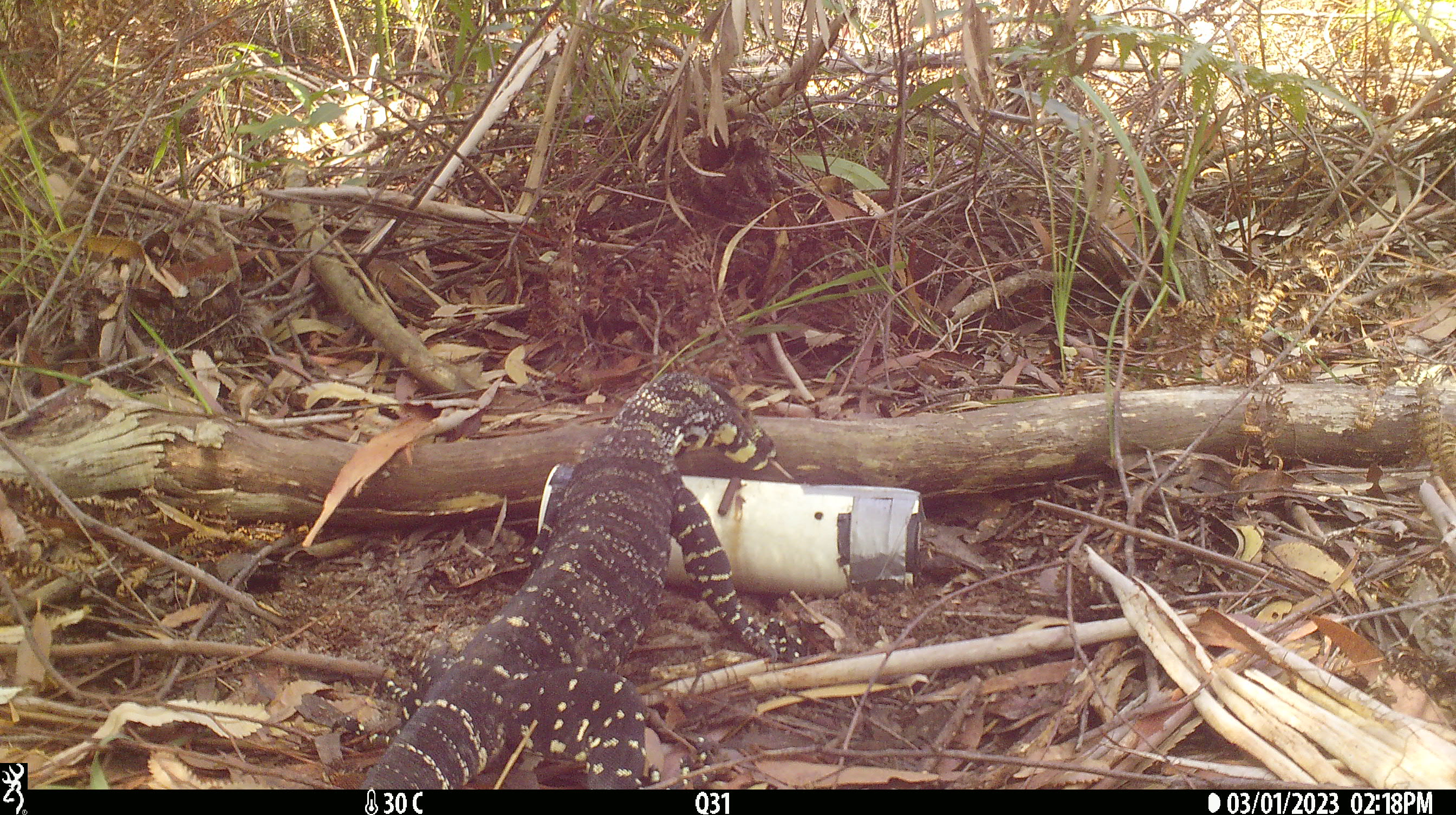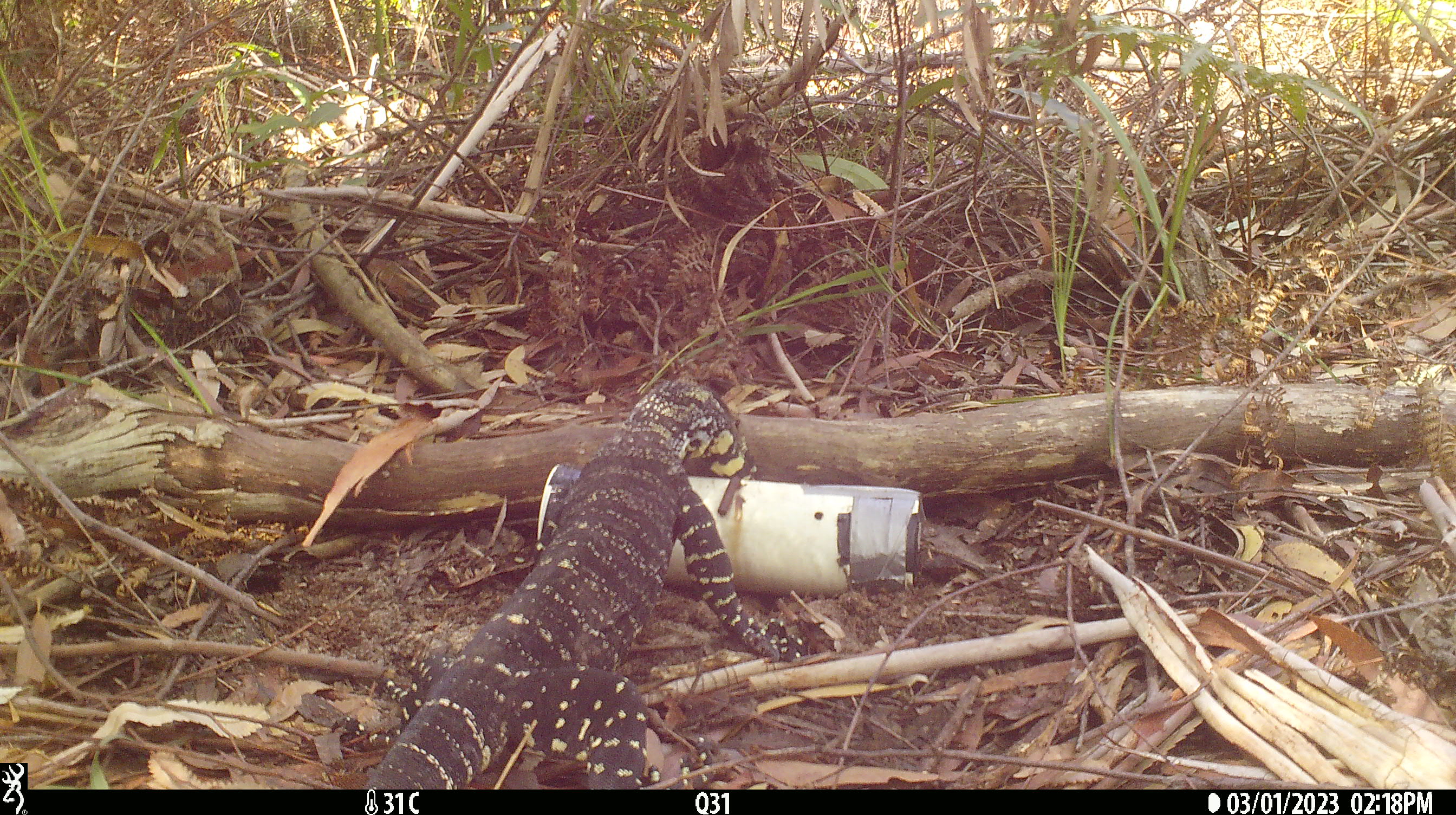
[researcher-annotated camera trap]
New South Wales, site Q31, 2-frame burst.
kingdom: Animalia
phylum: Chordata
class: Reptilia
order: Squamata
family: Varanidae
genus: Varanus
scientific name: Varanus varius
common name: lace monitor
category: goanna